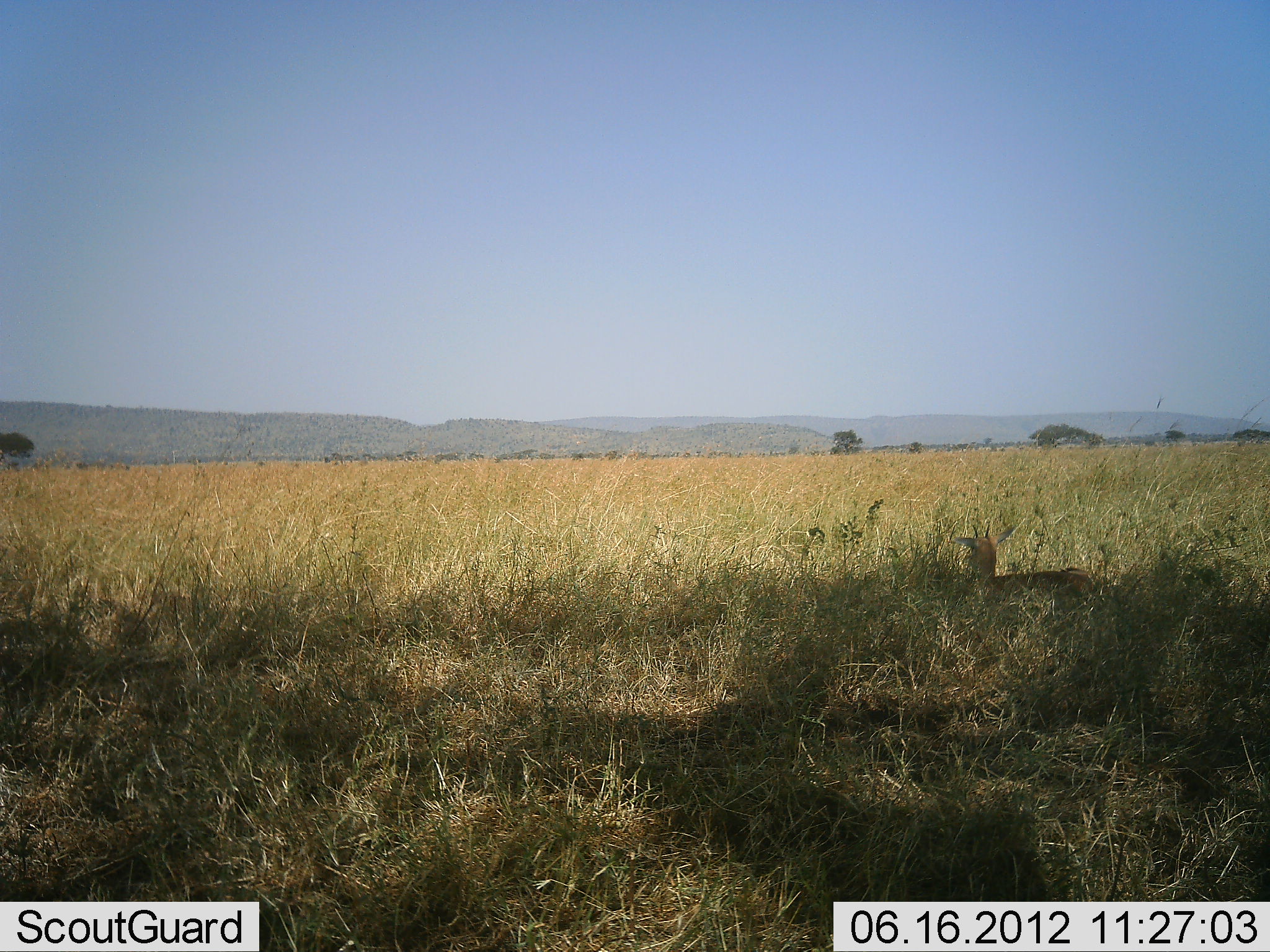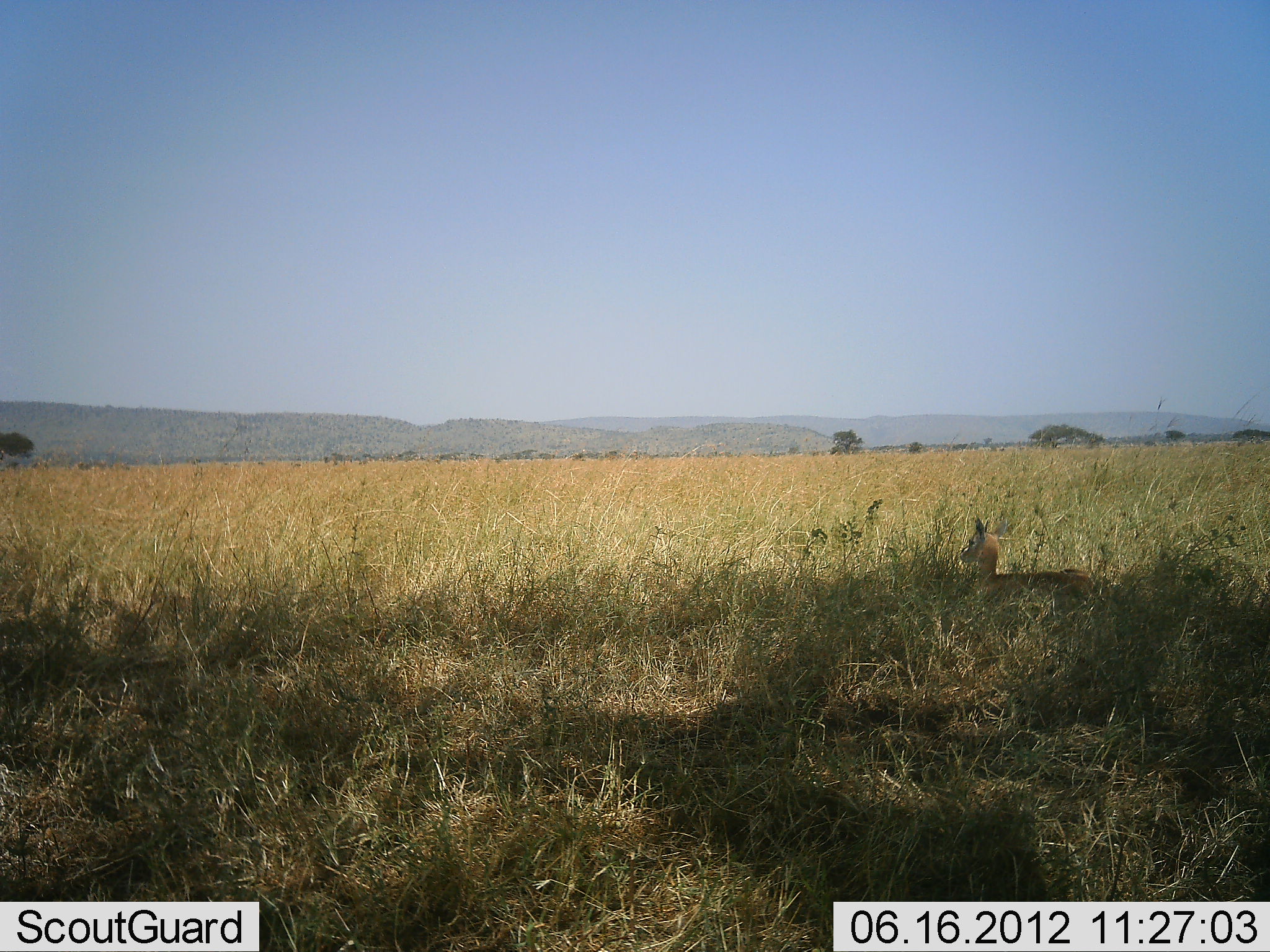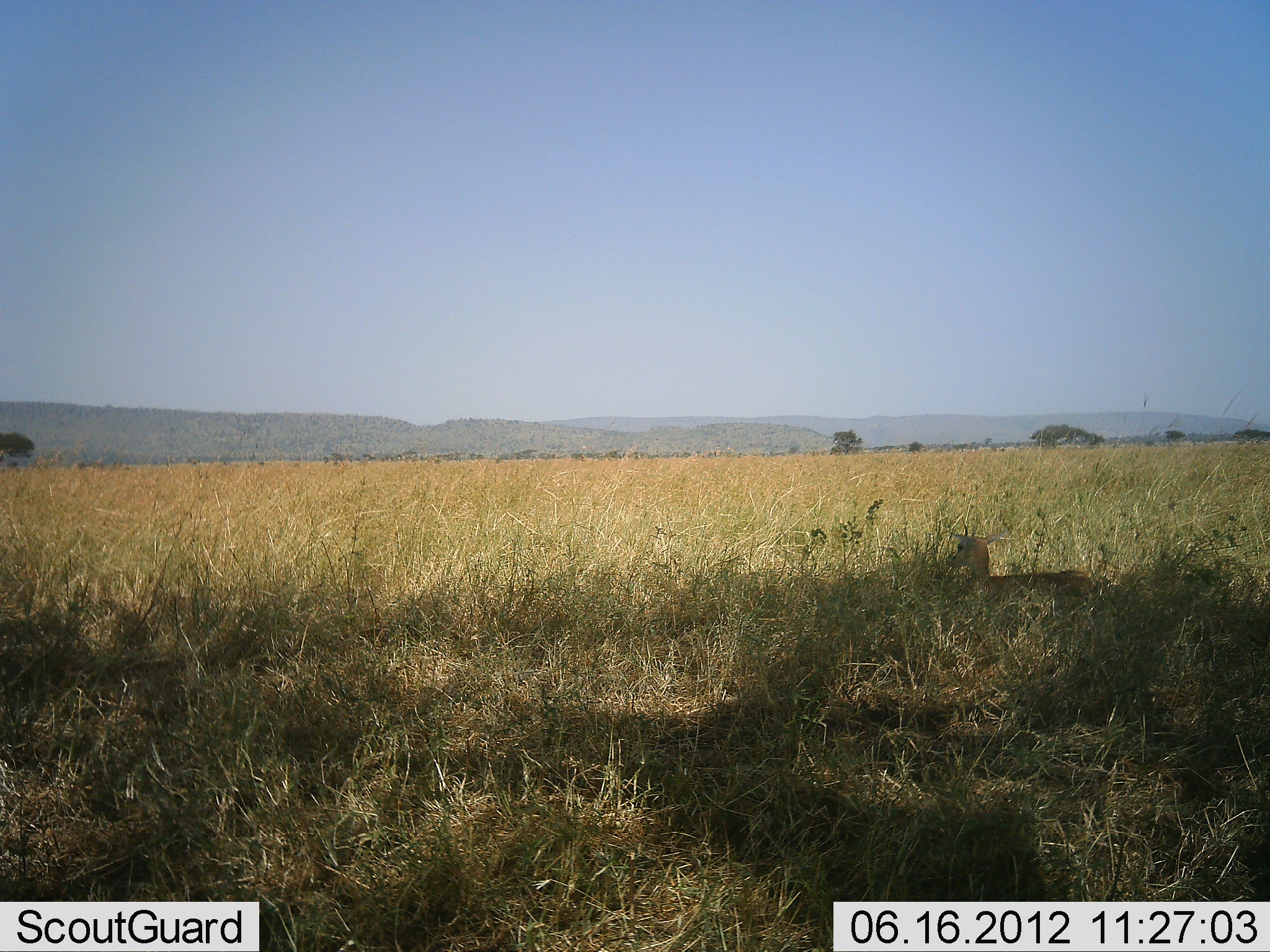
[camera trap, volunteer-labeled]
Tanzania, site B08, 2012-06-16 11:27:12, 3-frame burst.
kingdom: Animalia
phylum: Chordata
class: Mammalia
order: Artiodactyla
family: Bovidae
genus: Eudorcas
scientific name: Eudorcas thomsonii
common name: thomson's gazelle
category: gazellethomsons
Gazellethomsons (thomson's gazelle) (Eudorcas thomsonii), count 1. Behavior (volunteer vote fractions): standing 0%, resting 100%, moving 0%, interacting 0%. Young present (vote fraction): 20%. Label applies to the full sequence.